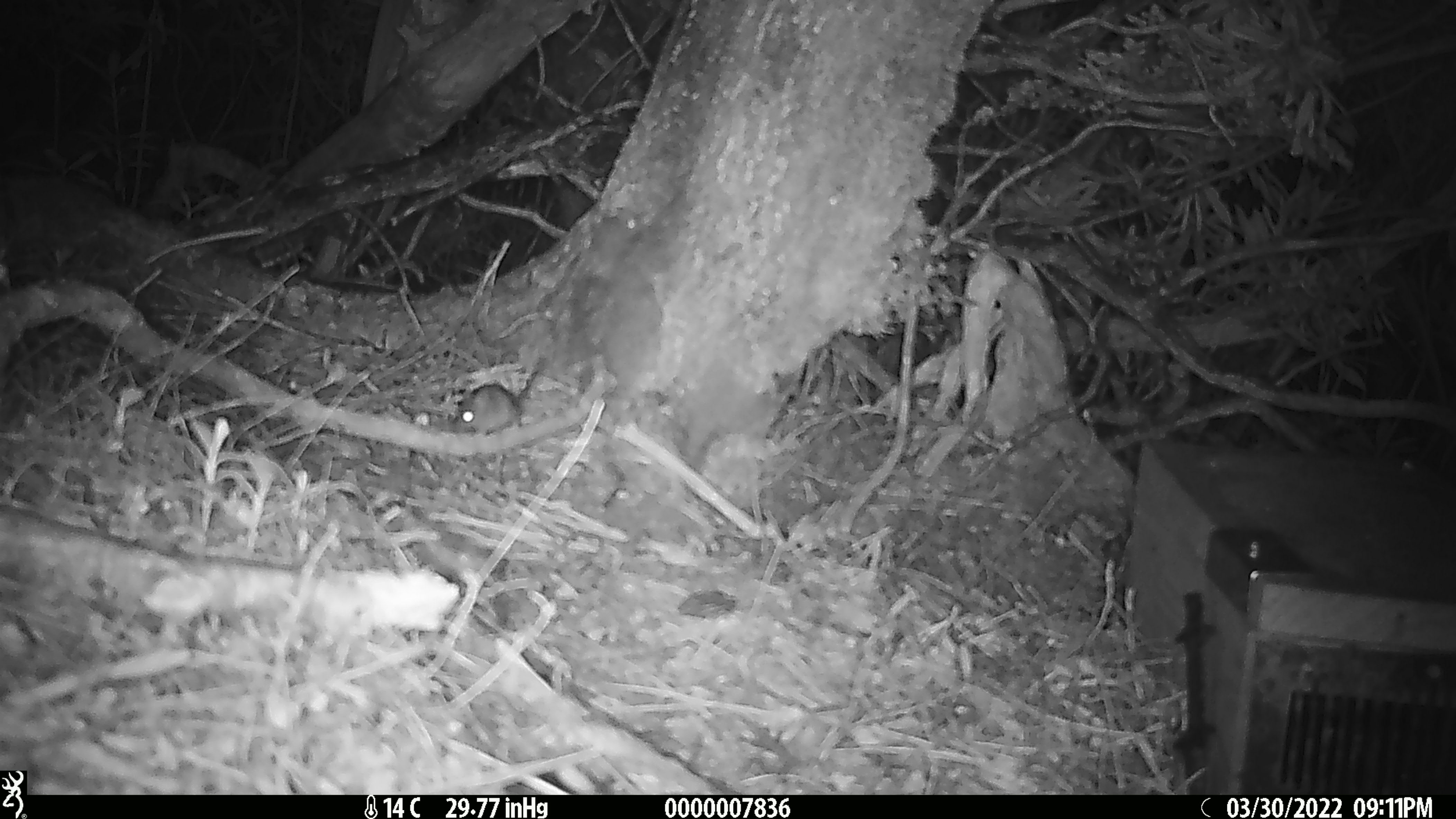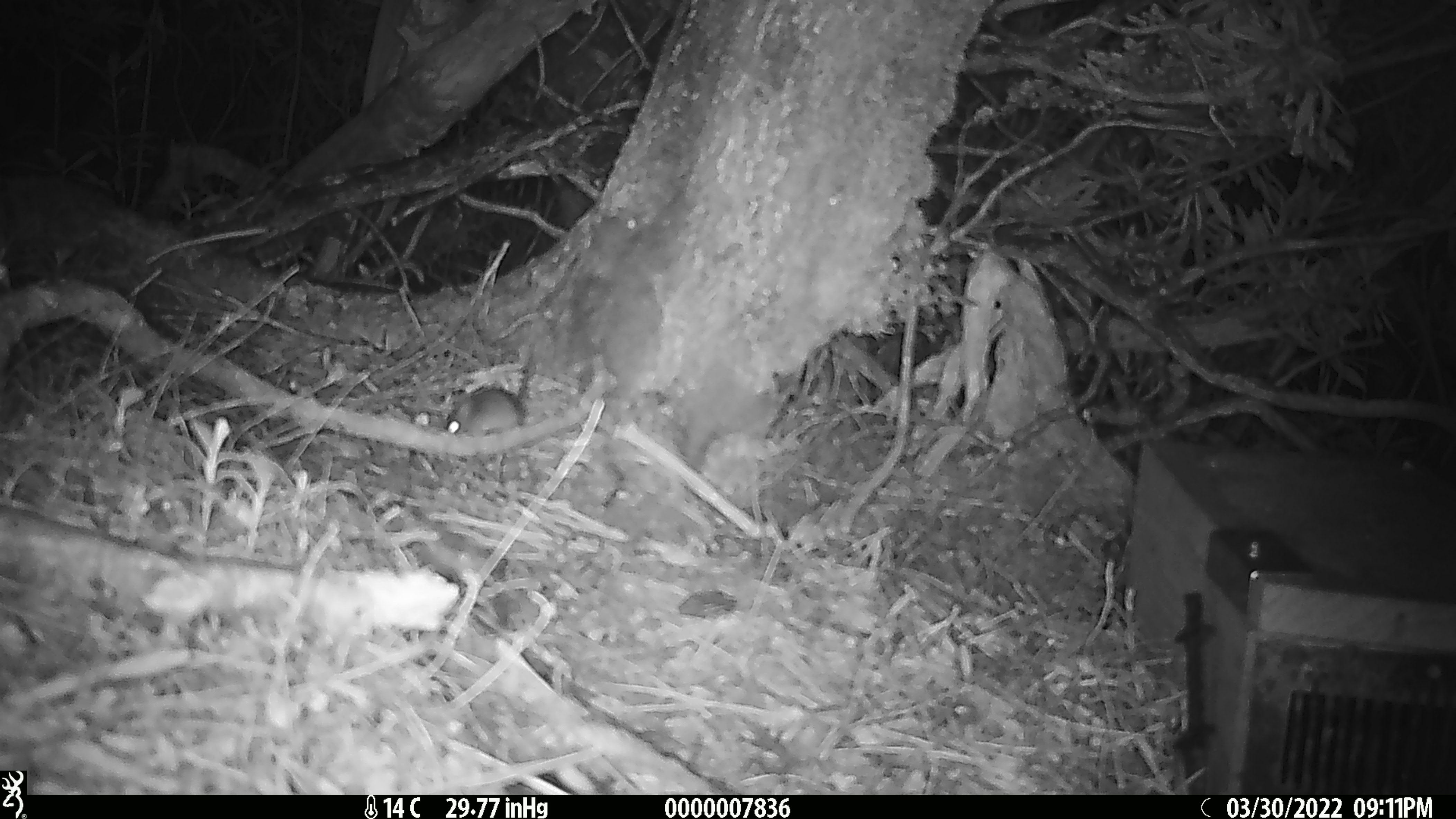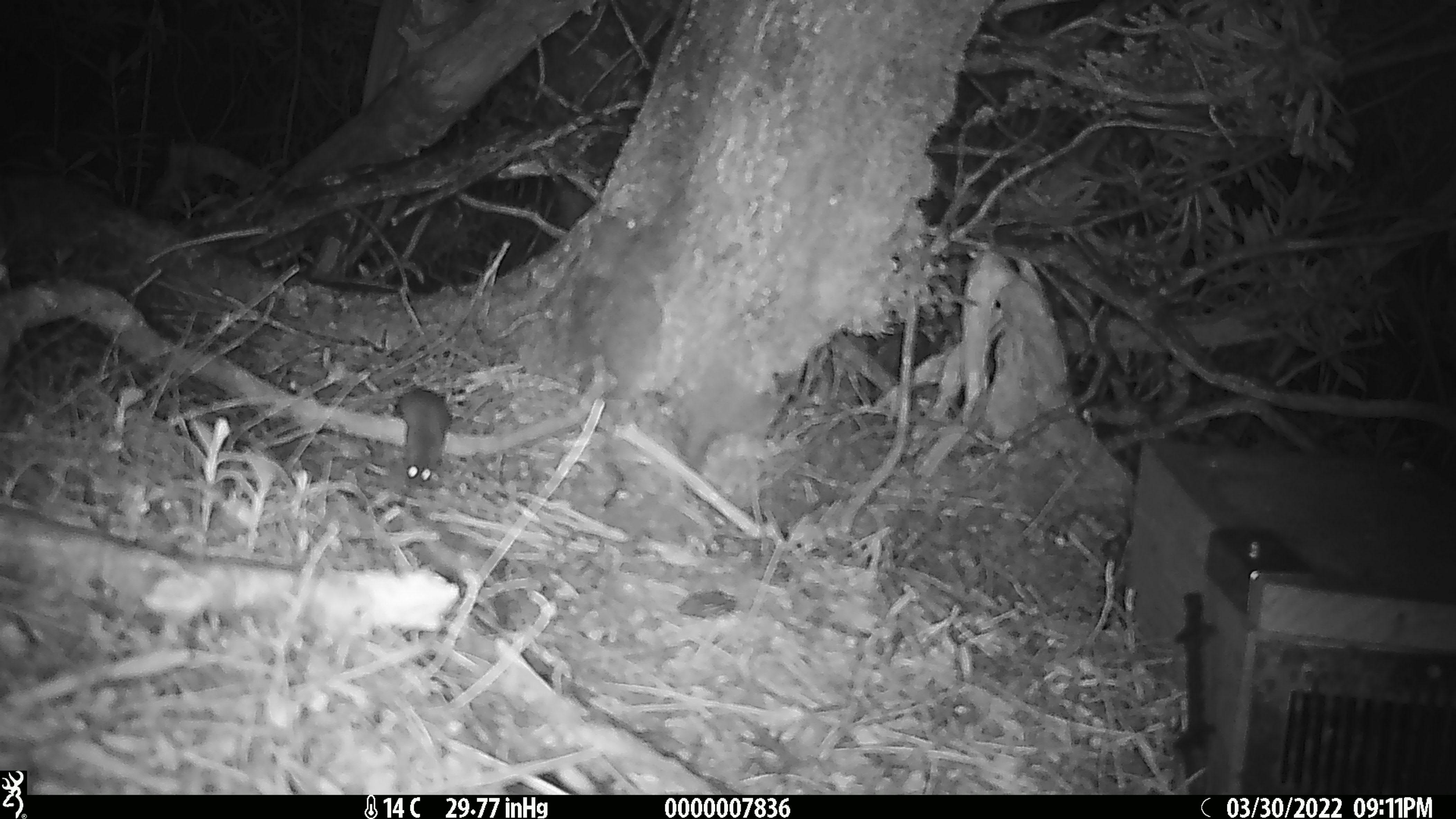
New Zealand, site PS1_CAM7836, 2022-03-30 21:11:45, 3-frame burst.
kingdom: Animalia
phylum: Chordata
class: Mammalia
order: Rodentia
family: Muridae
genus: Mus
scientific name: Mus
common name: mouse